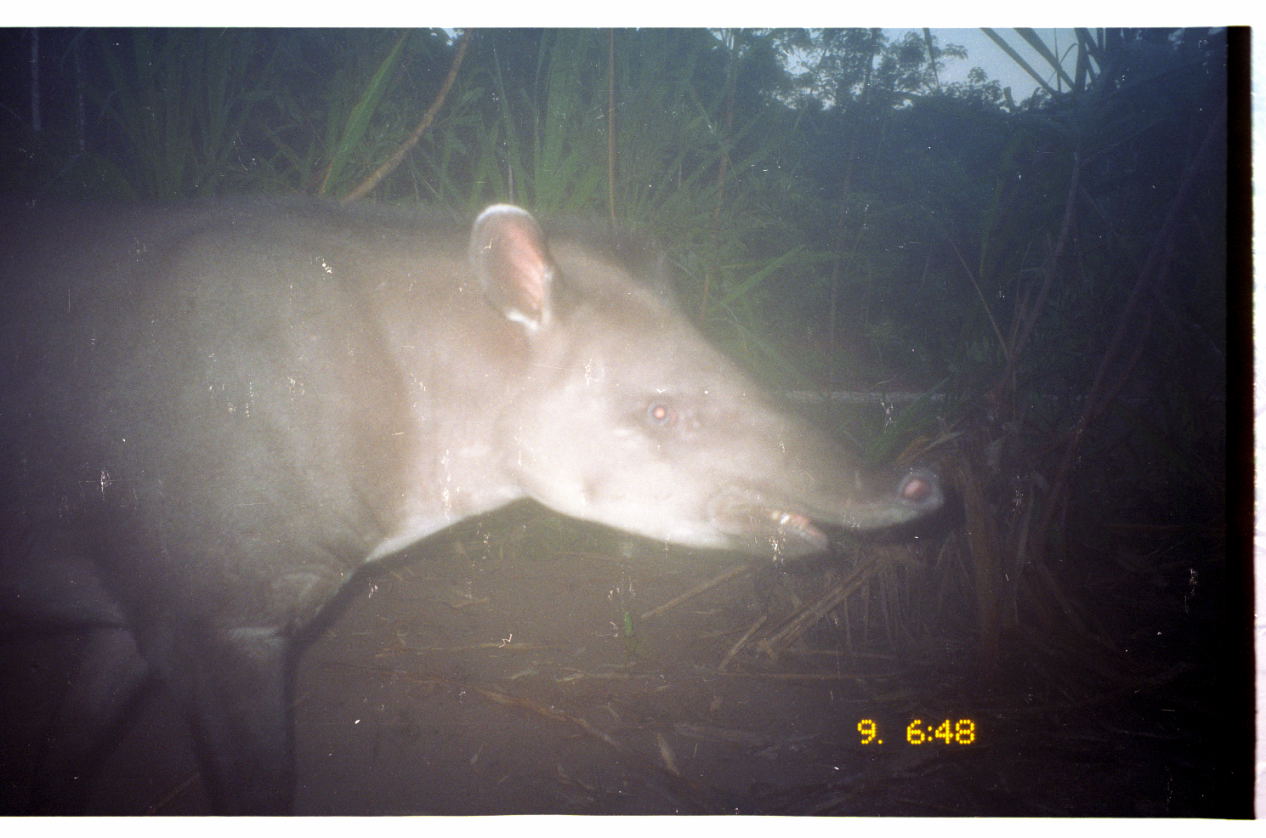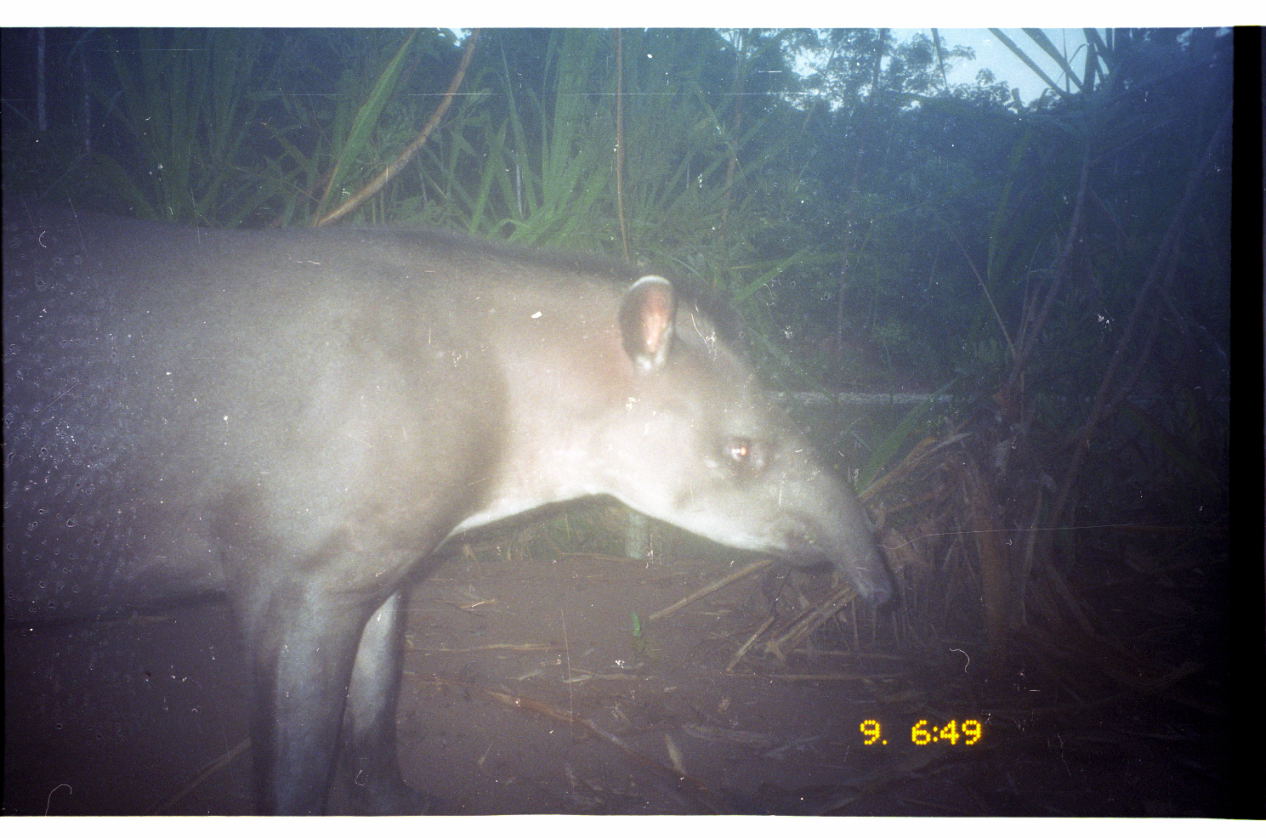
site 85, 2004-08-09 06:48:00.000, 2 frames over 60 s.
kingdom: Animalia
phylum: Chordata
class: Mammalia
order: Perissodactyla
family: Tapiridae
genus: Tapirus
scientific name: Tapirus terrestris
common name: south american tapir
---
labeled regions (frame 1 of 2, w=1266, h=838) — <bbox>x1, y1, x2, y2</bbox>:
tapirus terrestris: <bbox>0, 194, 944, 815</bbox>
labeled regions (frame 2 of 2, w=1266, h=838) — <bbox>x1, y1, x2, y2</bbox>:
tapirus terrestris: <bbox>4, 189, 894, 816</bbox>